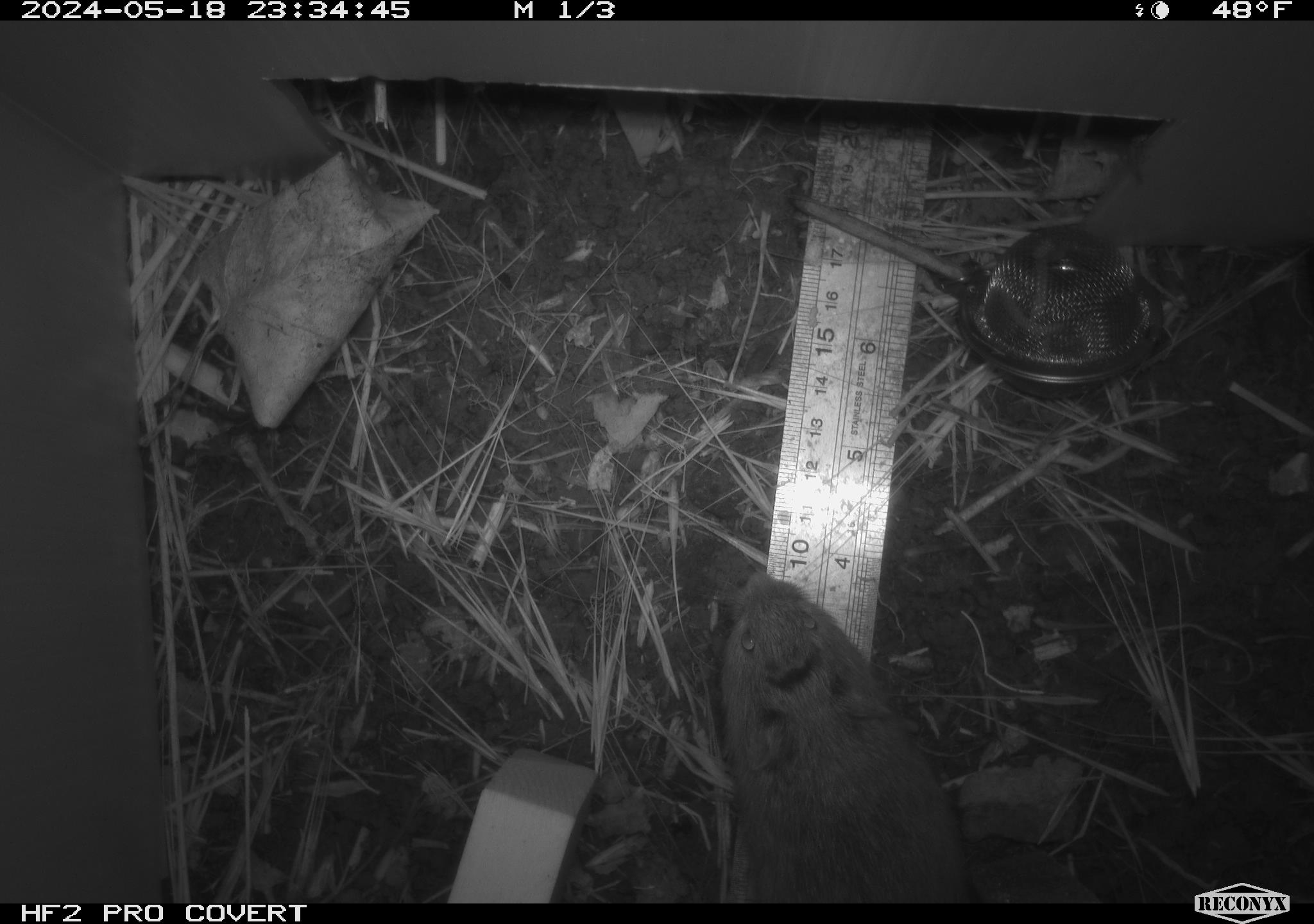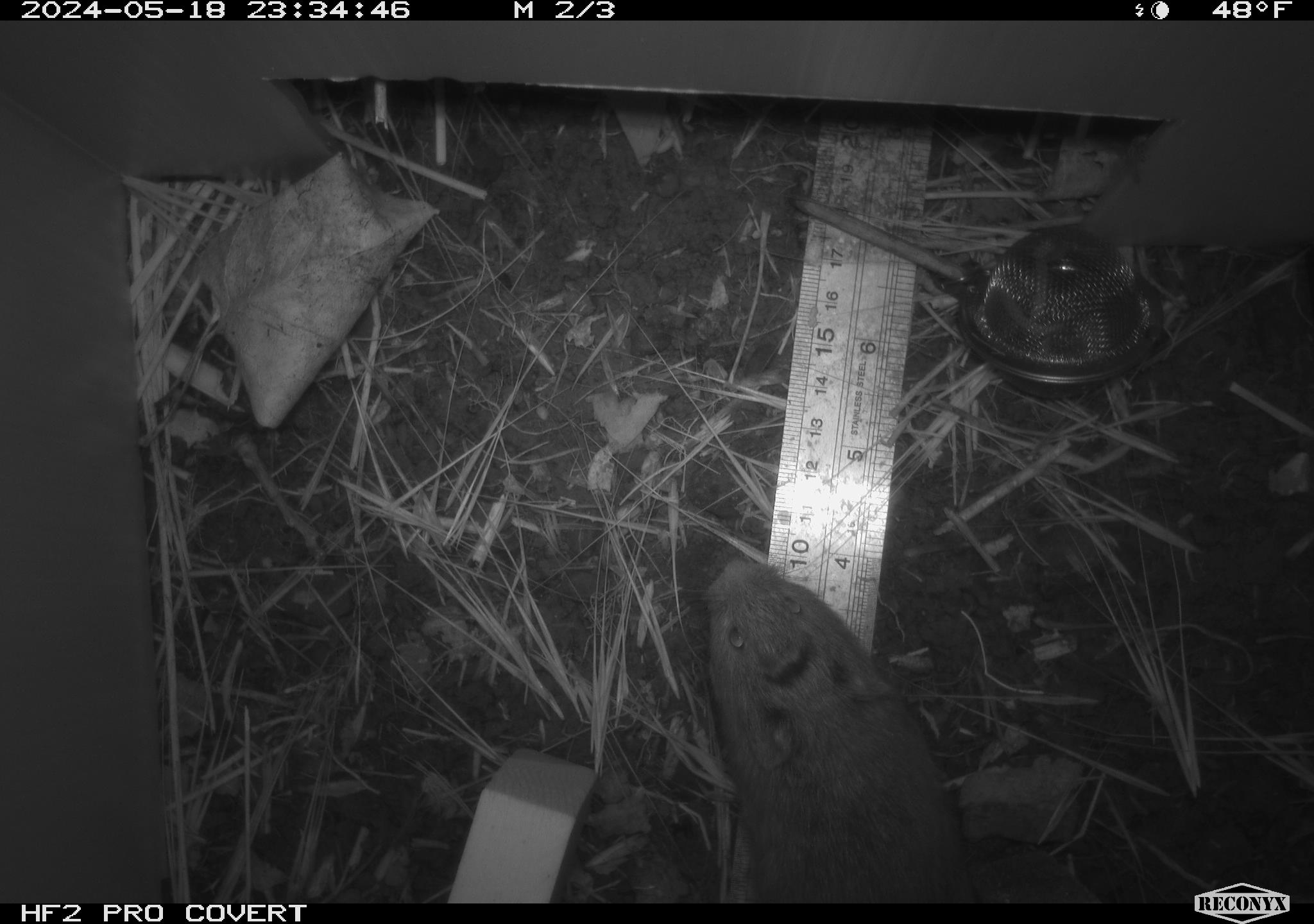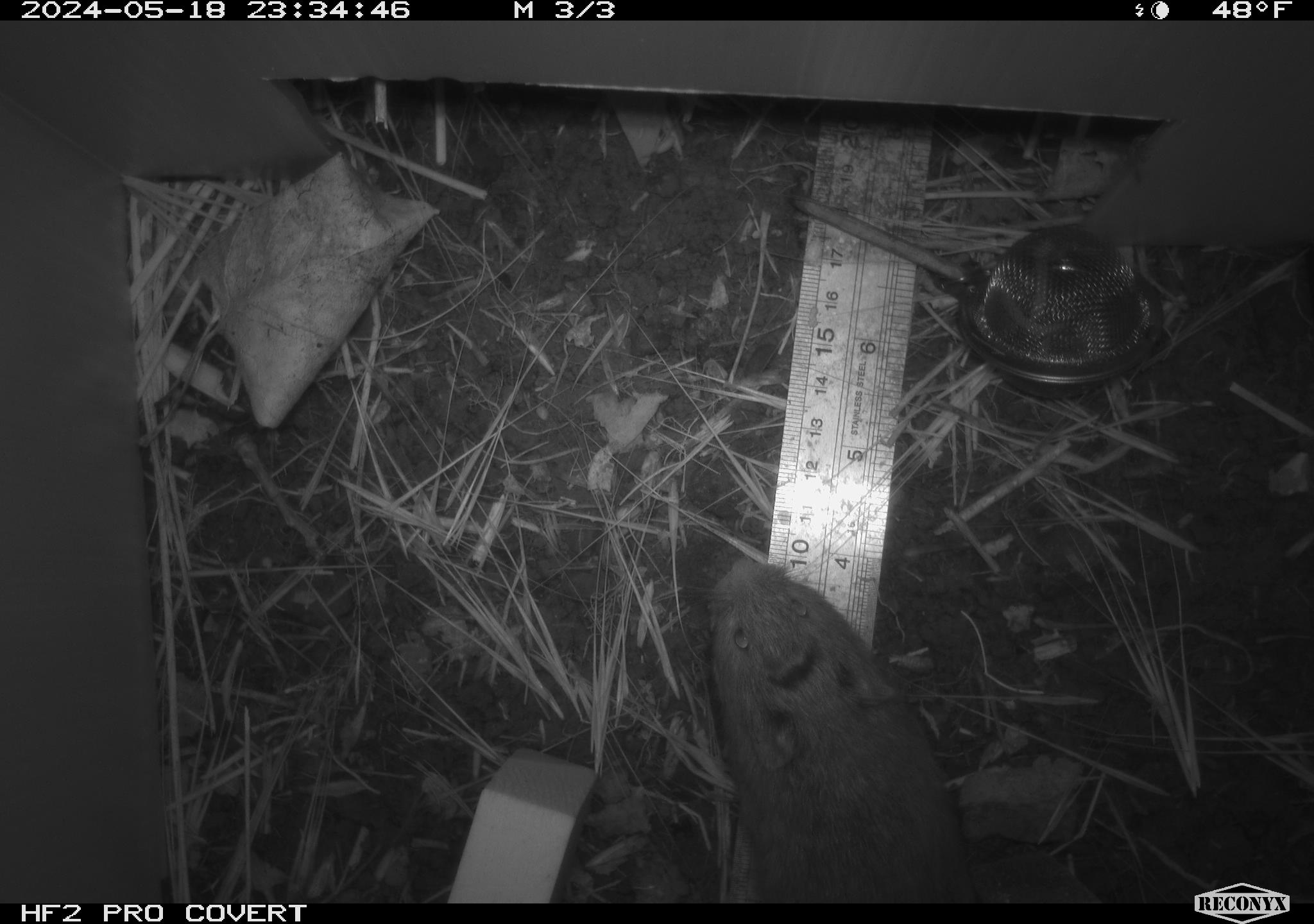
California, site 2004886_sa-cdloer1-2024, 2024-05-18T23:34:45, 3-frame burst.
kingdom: Animalia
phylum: Chordata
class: Mammalia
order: Rodentia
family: Cricetidae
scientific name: Arvicolinae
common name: voles, lemmings, and muskrats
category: arvicolinae subfamily